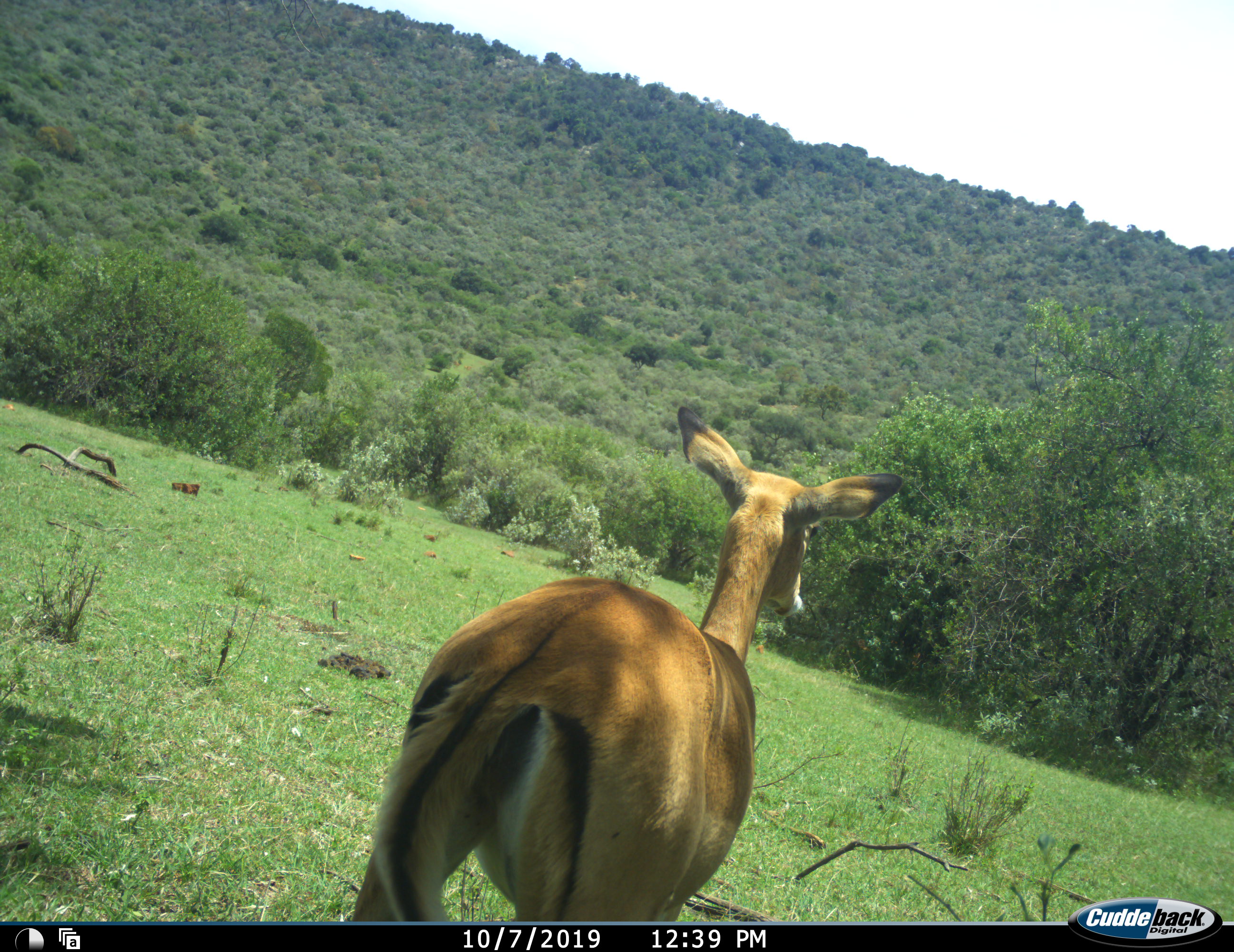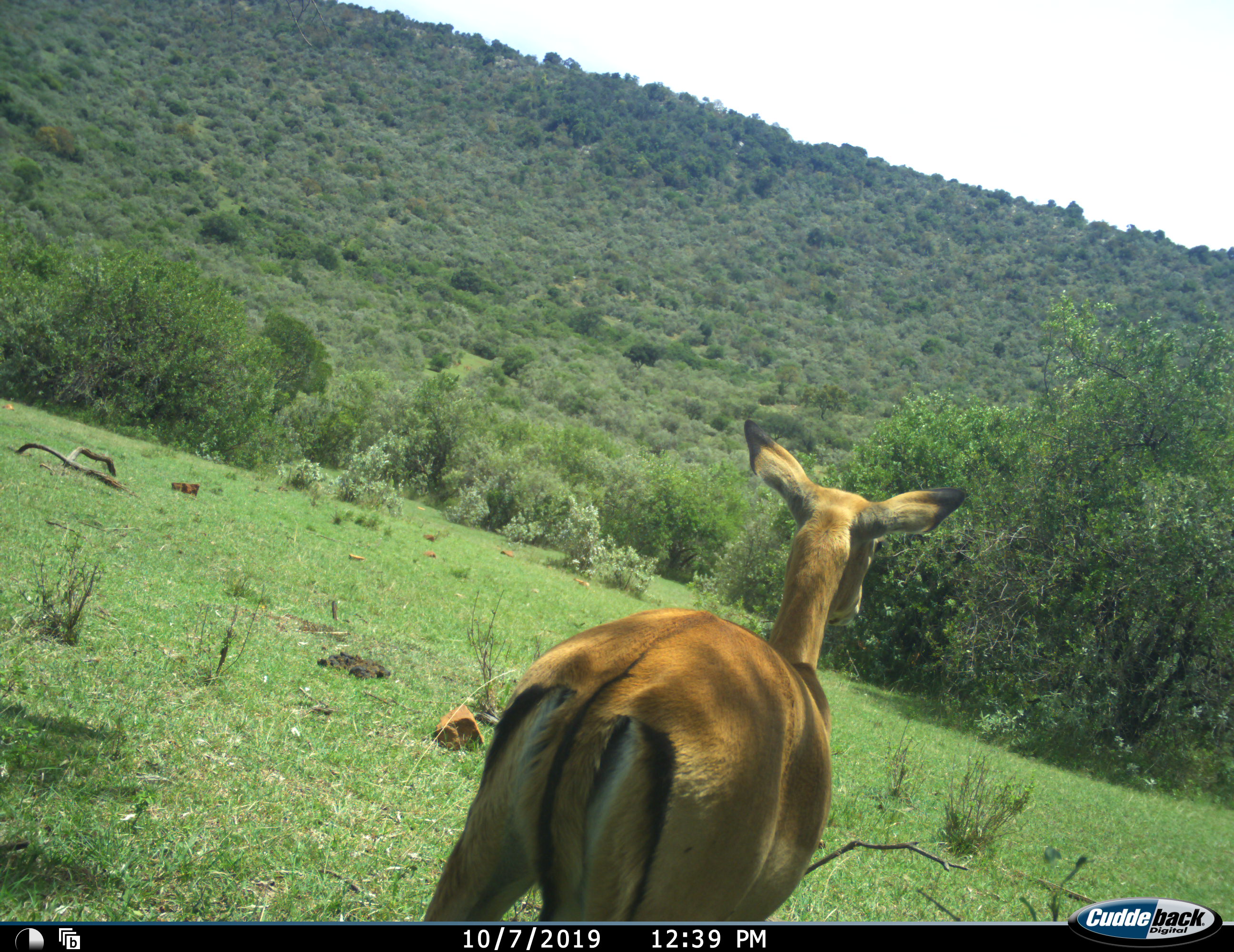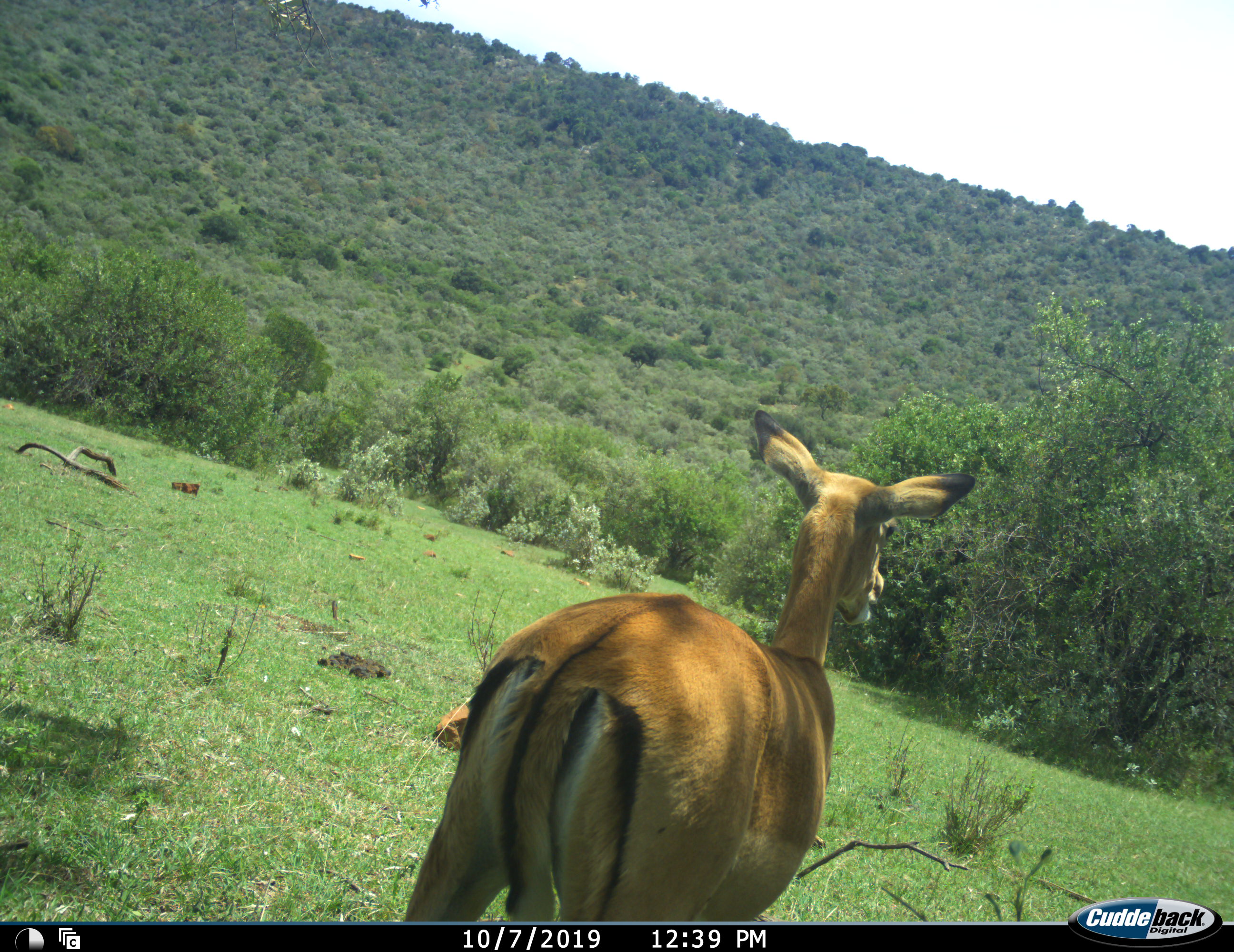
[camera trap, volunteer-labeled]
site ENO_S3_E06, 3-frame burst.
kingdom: Animalia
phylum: Chordata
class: Mammalia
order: Artiodactyla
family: Bovidae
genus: Aepyceros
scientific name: Aepyceros melampus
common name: impala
Impala (Aepyceros melampus), count 1. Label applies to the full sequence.